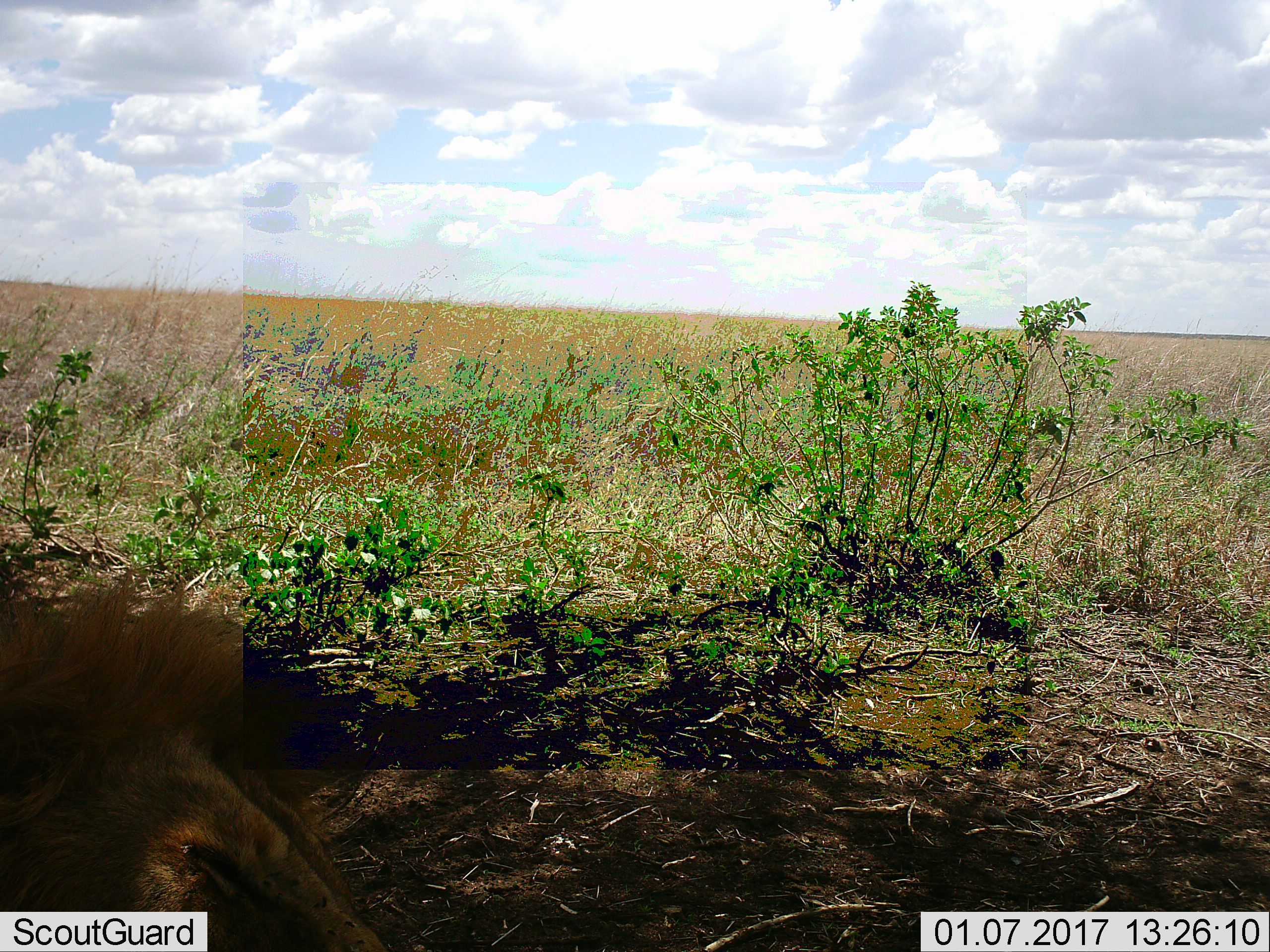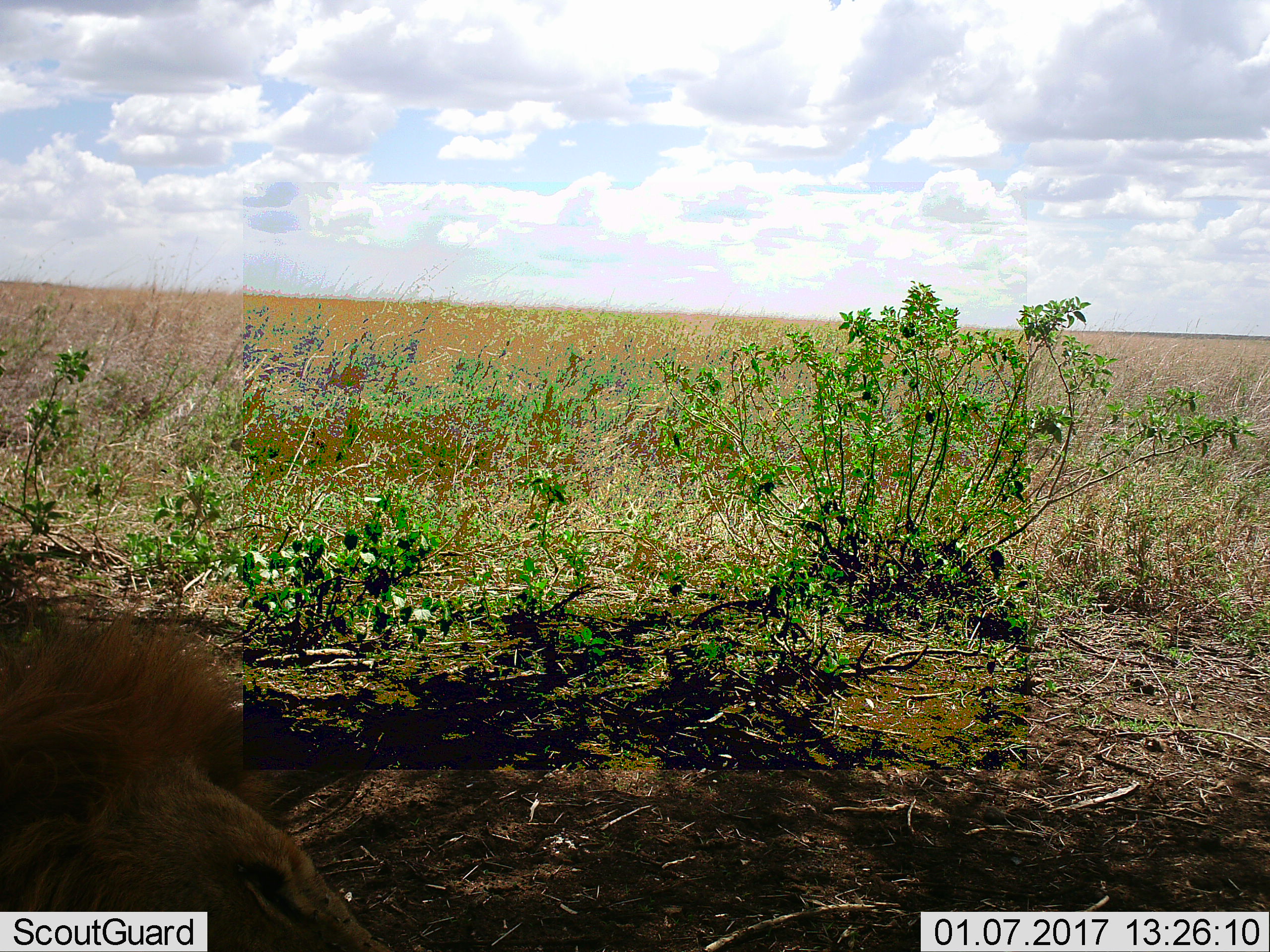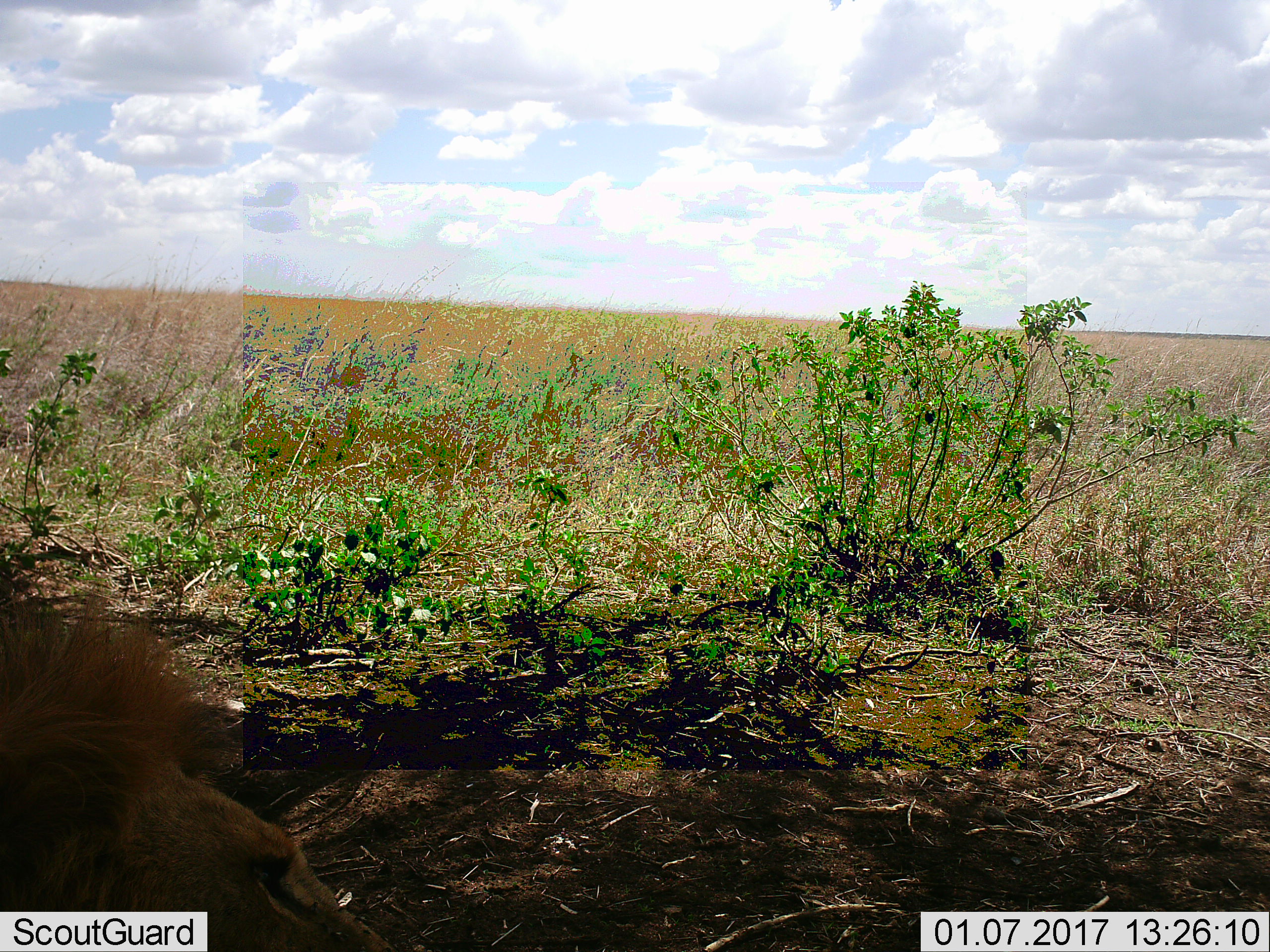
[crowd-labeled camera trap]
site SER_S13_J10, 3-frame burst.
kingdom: Animalia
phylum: Chordata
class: Mammalia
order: Carnivora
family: Felidae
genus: Panthera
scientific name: Panthera leo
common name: lion male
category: lionmale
Lionmale (lion male) (Panthera leo), count 1. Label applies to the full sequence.